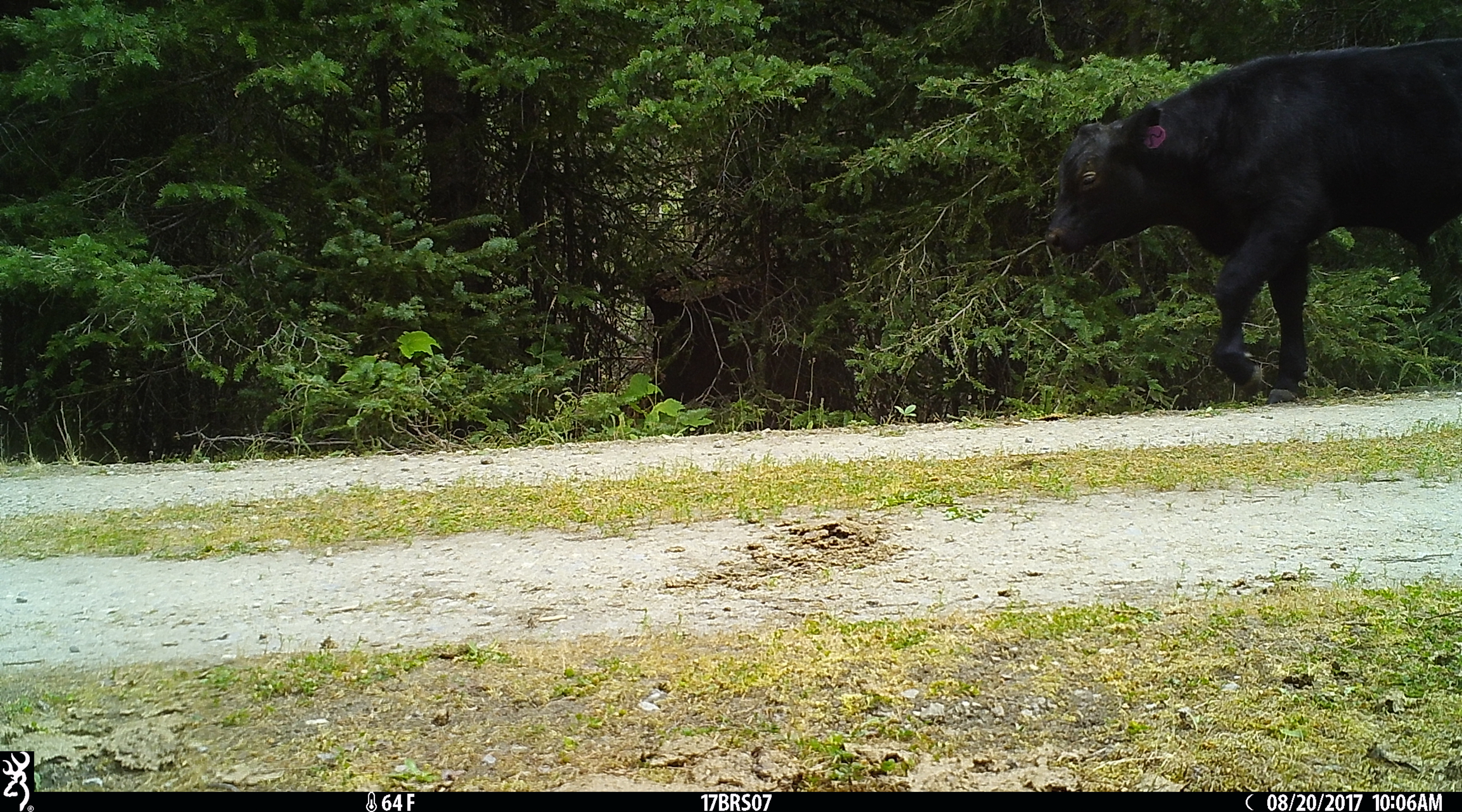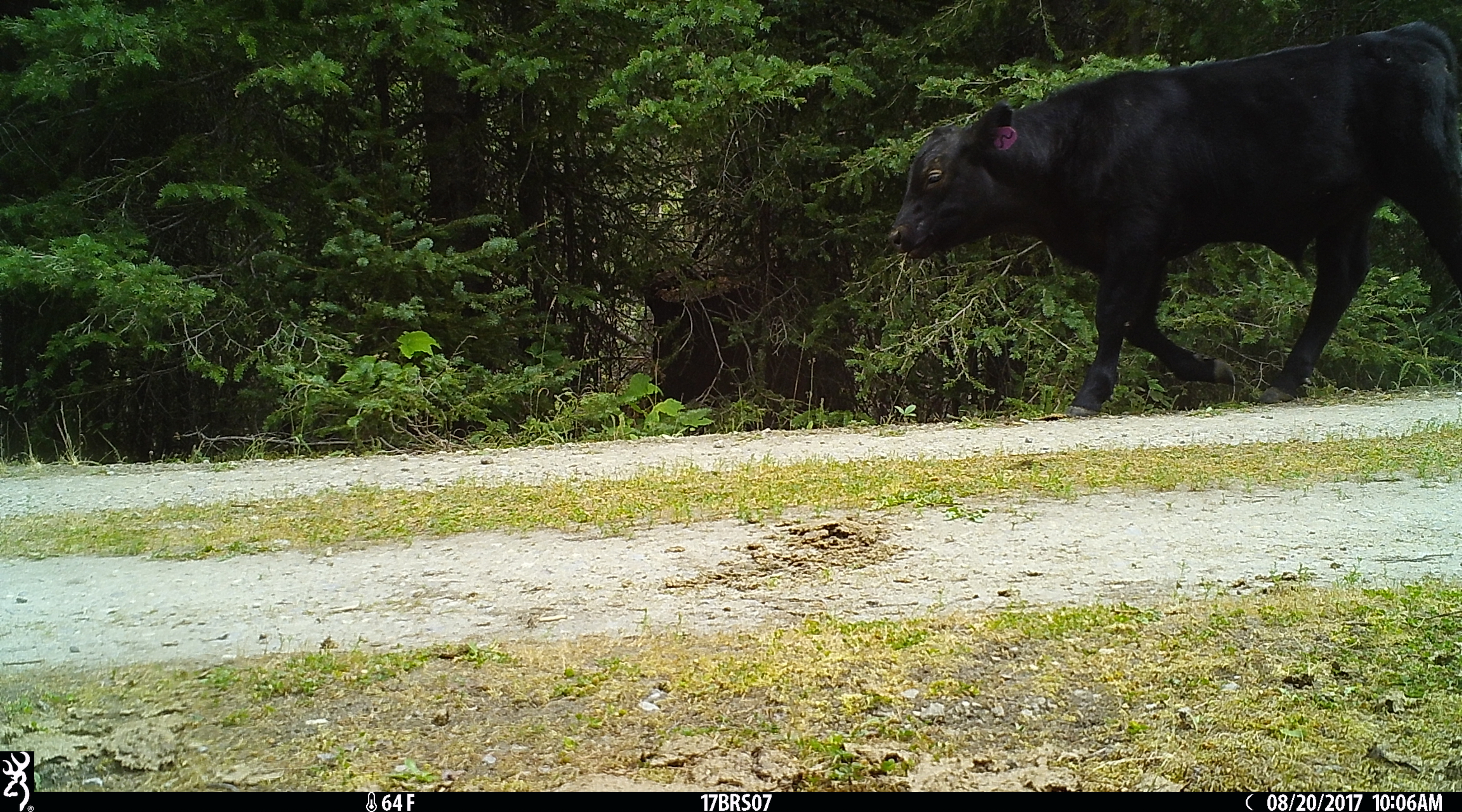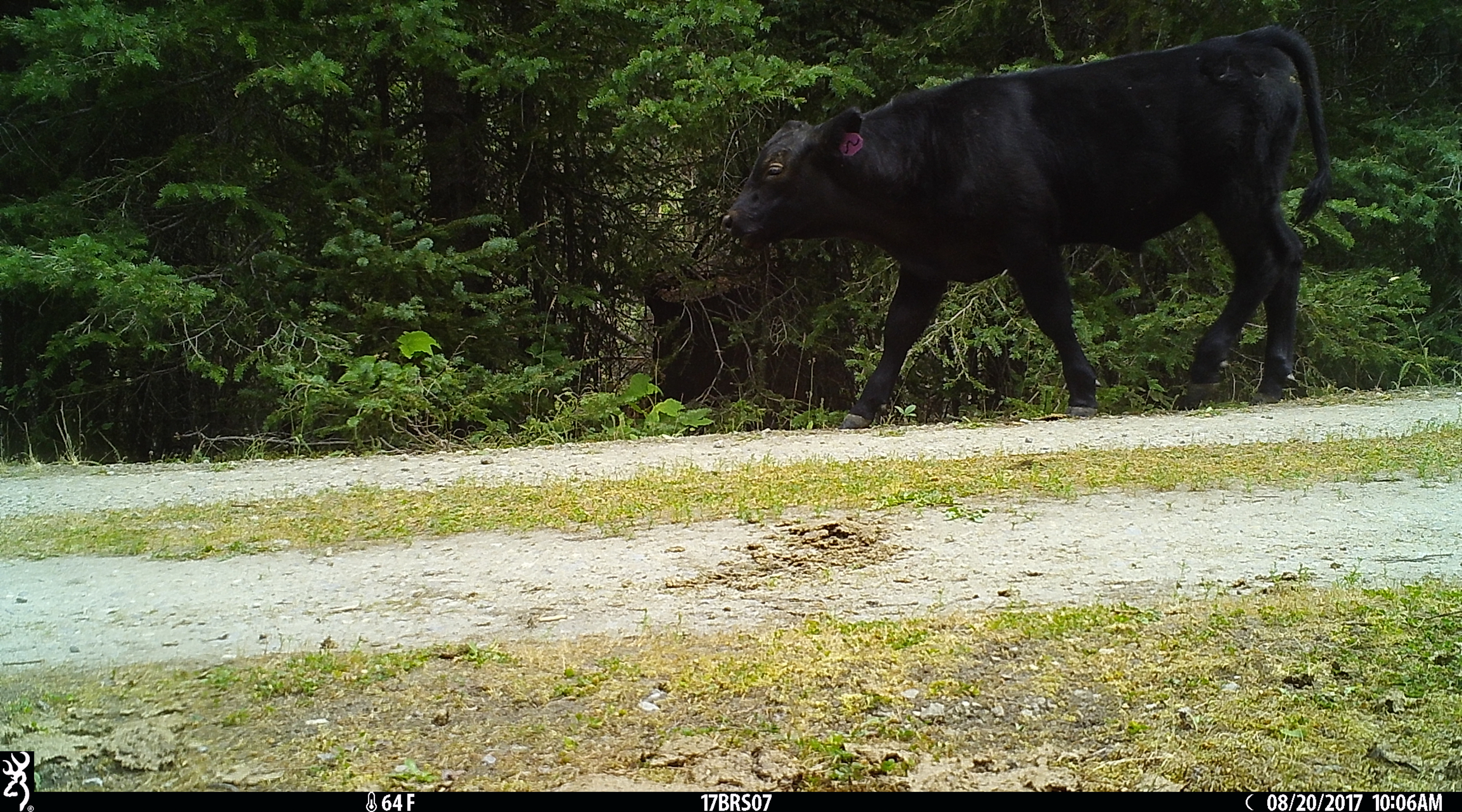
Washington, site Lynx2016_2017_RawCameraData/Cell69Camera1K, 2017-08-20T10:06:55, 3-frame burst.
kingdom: Animalia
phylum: Chordata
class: Mammalia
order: Artiodactyla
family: Bovidae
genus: Bos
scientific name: Bos taurus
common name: domestic cattle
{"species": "domestic cattle (Bos taurus)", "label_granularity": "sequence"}